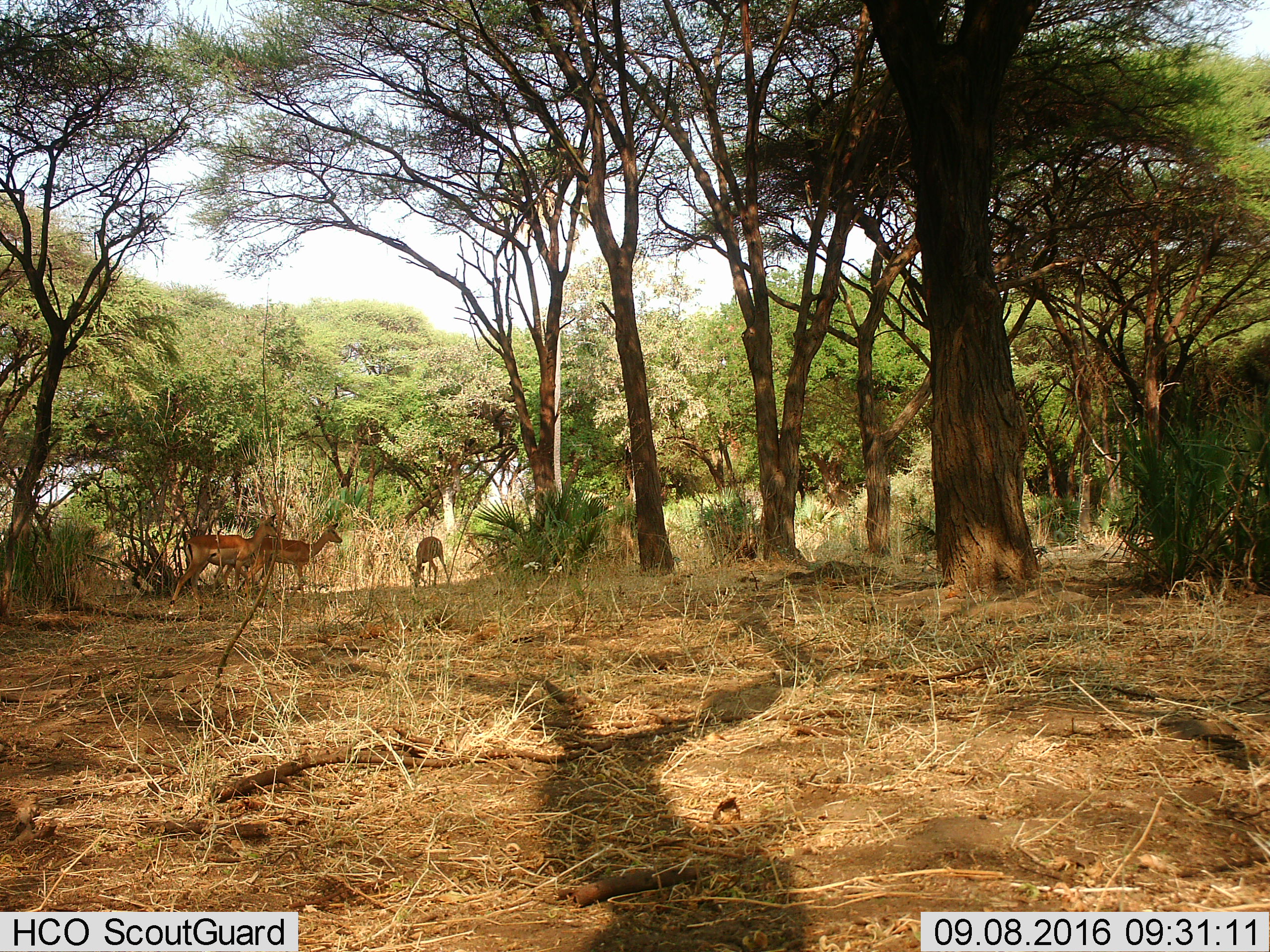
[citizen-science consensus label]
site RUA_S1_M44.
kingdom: Animalia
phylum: Chordata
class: Mammalia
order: Artiodactyla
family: Bovidae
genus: Aepyceros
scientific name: Aepyceros melampus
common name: impala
Impala (Aepyceros melampus), count 3. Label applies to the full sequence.